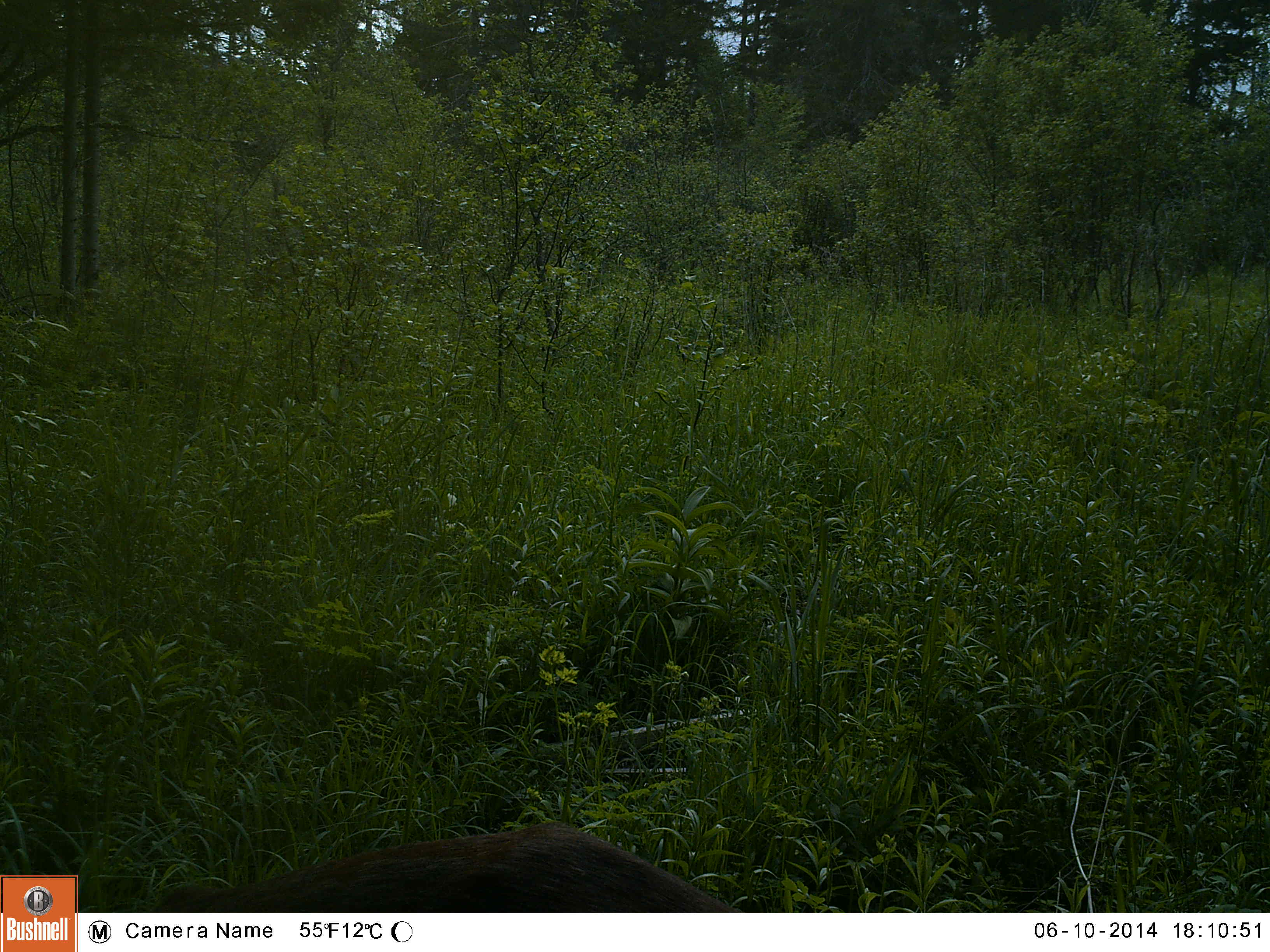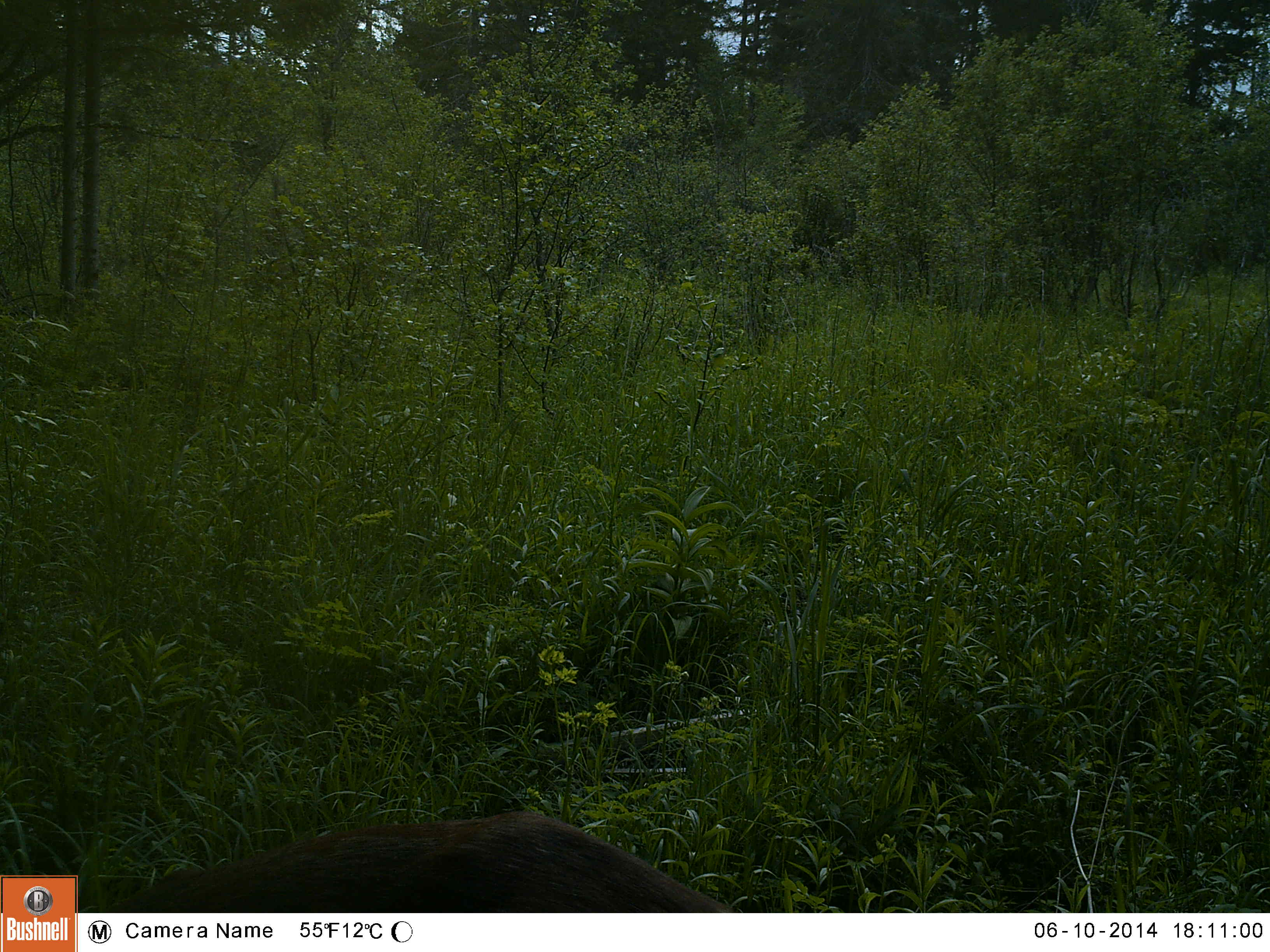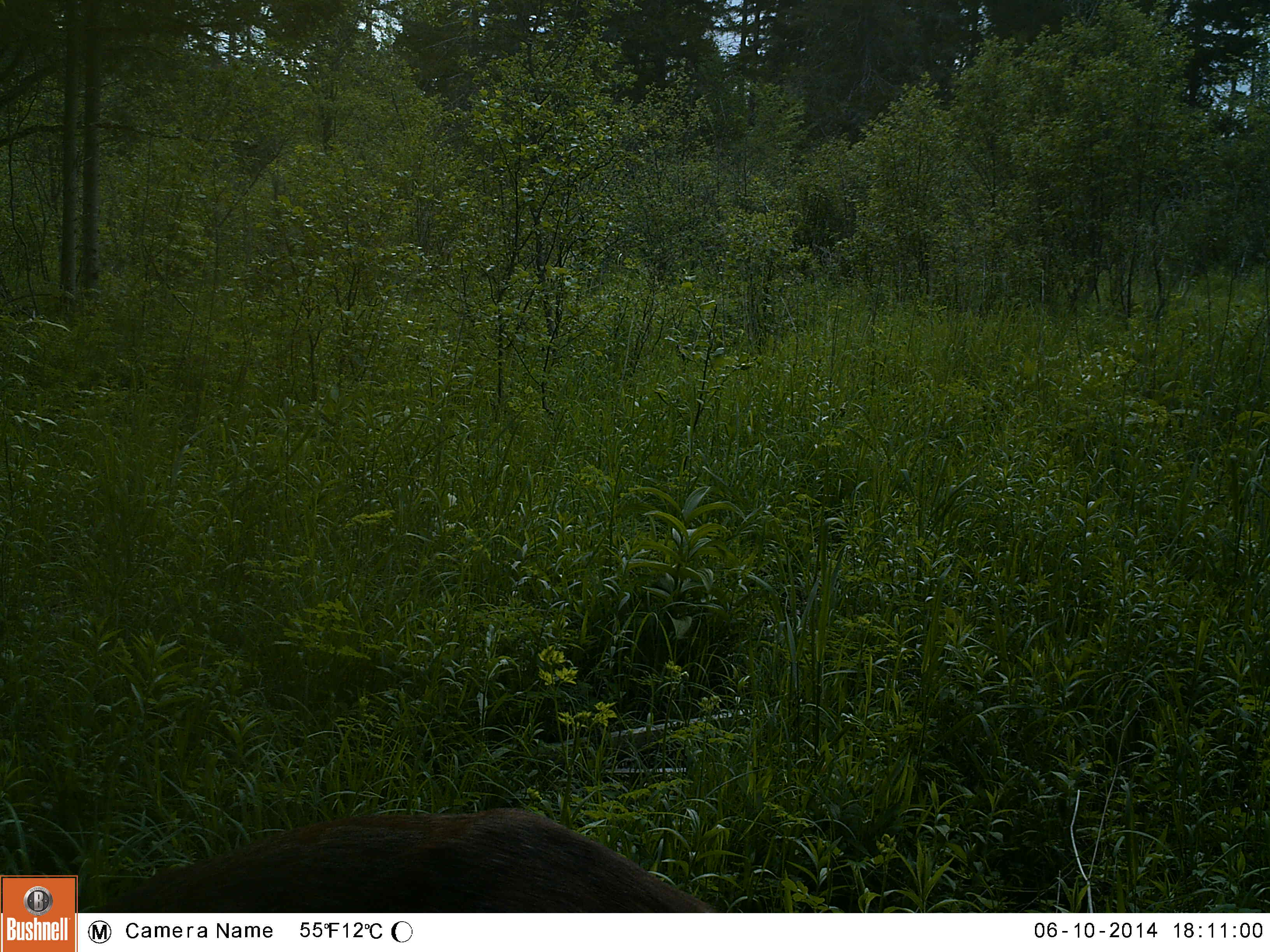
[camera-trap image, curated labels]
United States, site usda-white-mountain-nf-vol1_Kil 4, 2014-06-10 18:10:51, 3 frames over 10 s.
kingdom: Animalia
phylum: Chordata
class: Mammalia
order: Artiodactyla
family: Cervidae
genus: Odocoileus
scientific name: Odocoileus virginianus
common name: white-tailed deer